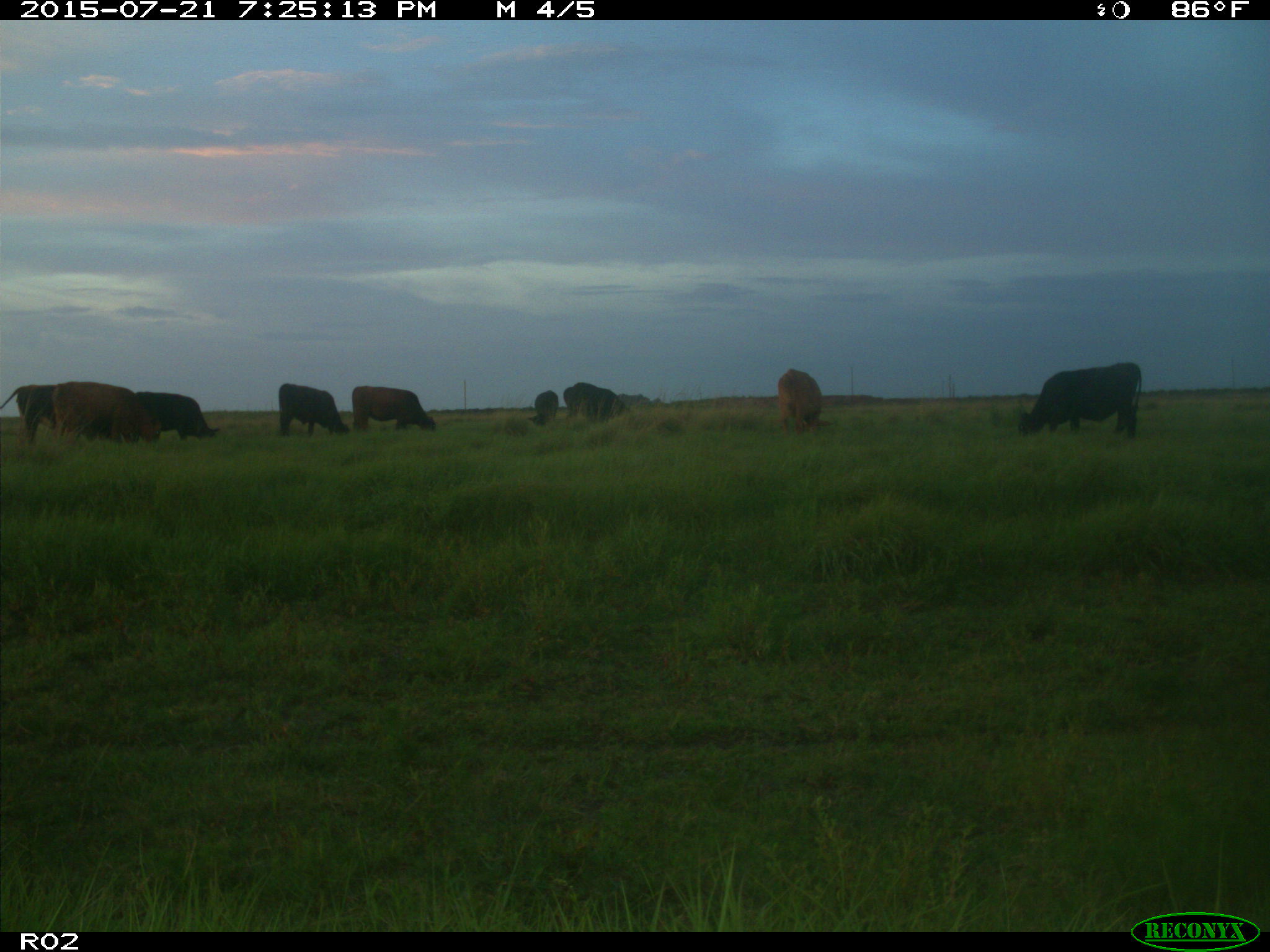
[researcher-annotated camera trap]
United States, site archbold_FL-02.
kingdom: Animalia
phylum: Chordata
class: Mammalia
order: Artiodactyla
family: Bovidae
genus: Bos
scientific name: Bos taurus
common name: domestic cow